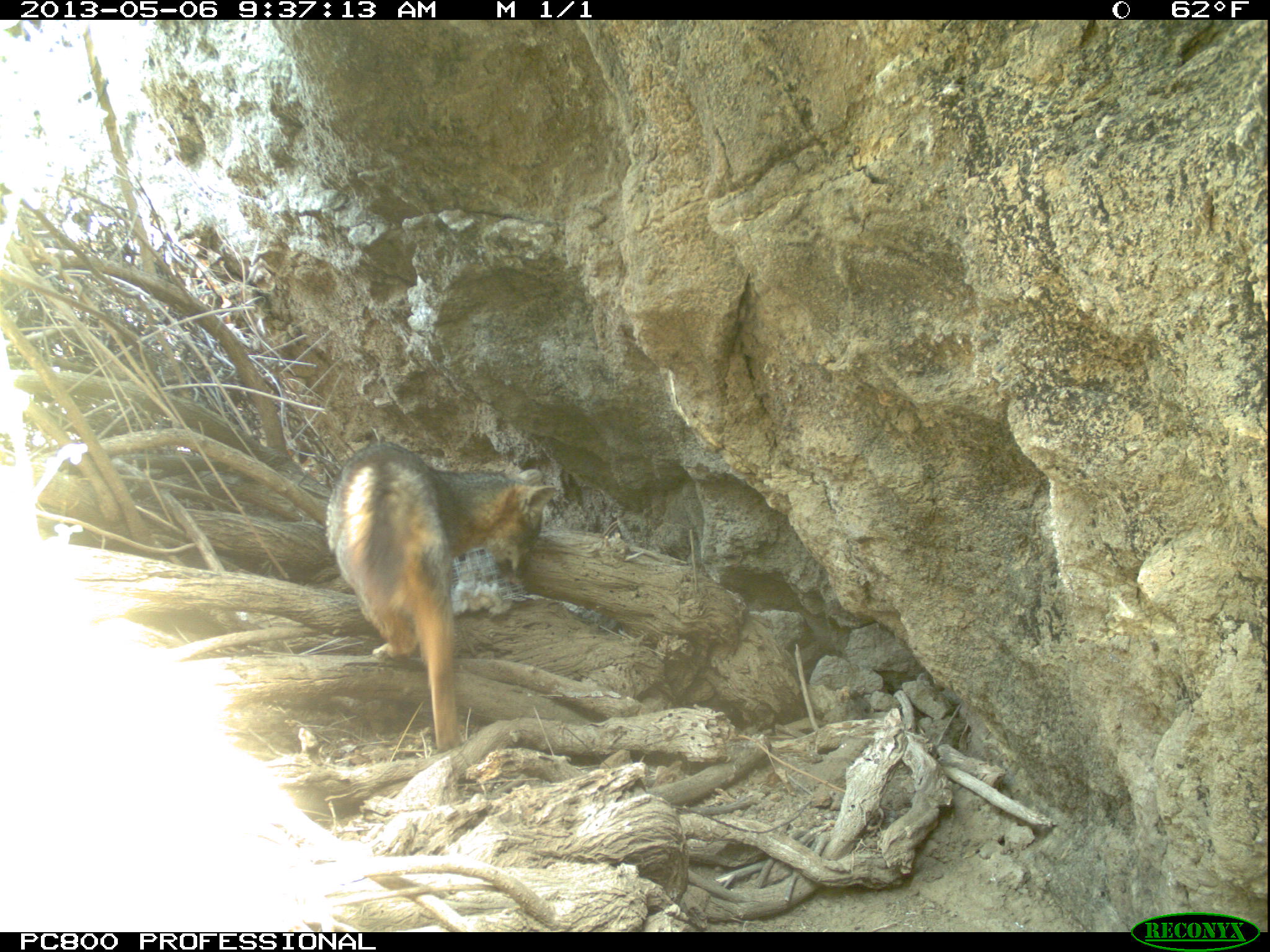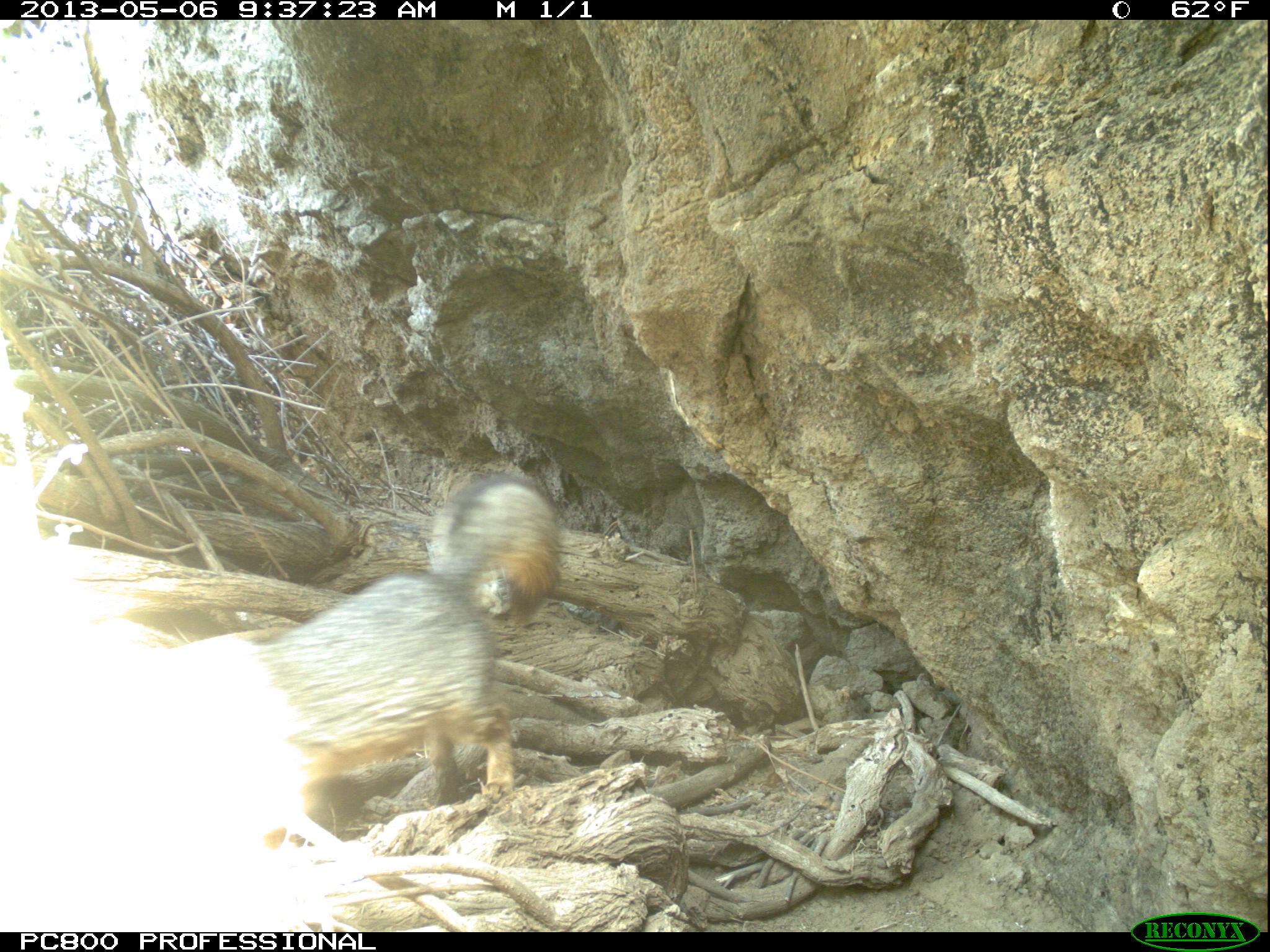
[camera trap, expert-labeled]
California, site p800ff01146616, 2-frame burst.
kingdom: Animalia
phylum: Chordata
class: Mammalia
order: Carnivora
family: Canidae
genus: Urocyon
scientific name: Urocyon littoralis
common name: island fox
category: fox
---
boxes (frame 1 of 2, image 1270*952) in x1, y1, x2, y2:
fox: 322, 439, 554, 751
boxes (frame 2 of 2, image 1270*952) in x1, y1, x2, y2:
fox: 175, 477, 559, 849